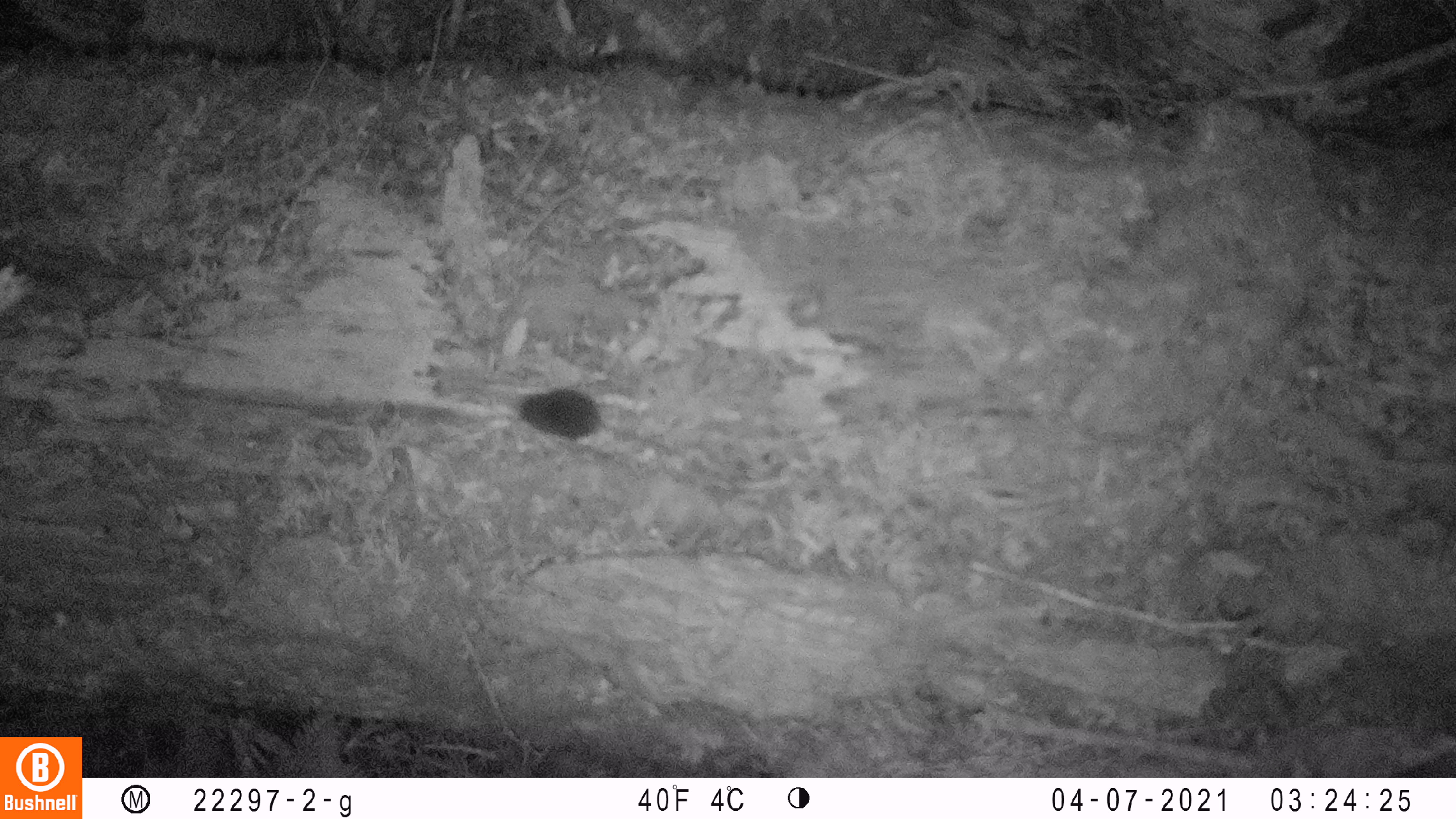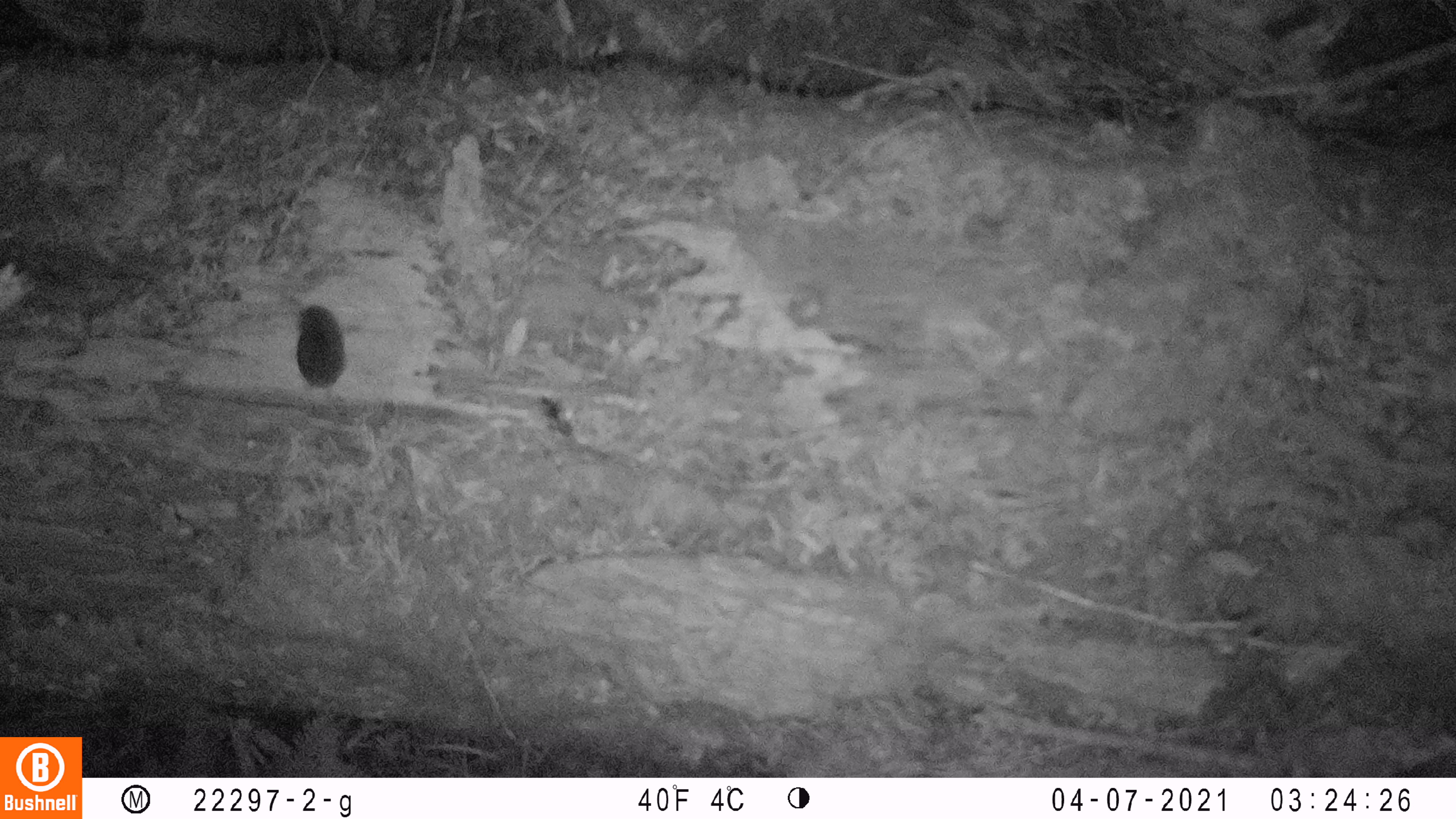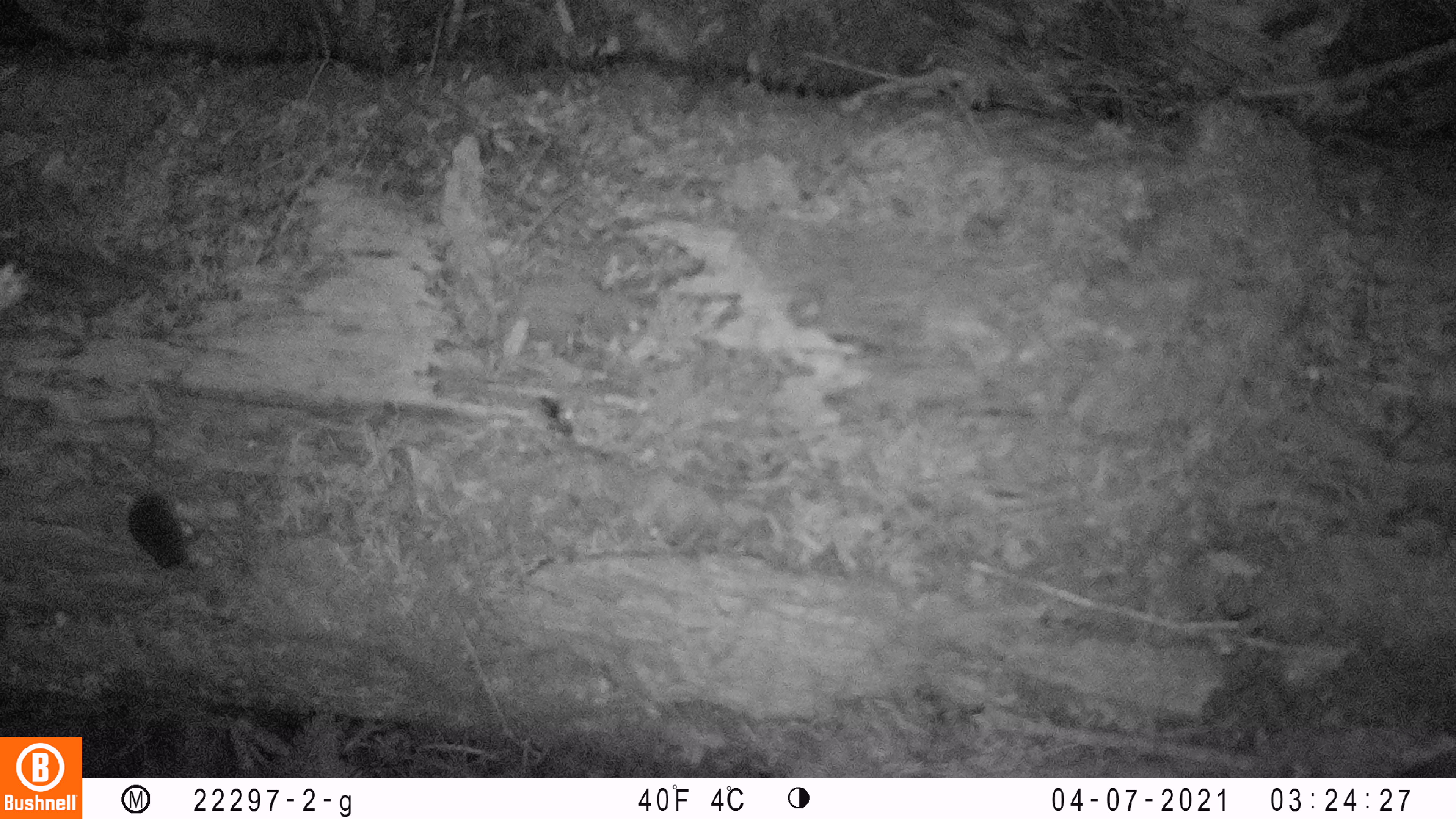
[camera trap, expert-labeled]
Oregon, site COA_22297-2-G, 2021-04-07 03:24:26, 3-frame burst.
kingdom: Animalia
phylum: Chordata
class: Mammalia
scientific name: Mammalia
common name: small mammal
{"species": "small mammal (Mammalia)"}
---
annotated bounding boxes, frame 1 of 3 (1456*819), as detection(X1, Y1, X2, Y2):
small mammal: detection(485, 360, 728, 486)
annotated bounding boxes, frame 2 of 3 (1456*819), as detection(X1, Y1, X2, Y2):
small mammal: detection(244, 291, 411, 462)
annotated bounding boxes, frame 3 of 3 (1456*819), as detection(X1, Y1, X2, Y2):
small mammal: detection(84, 432, 240, 605)